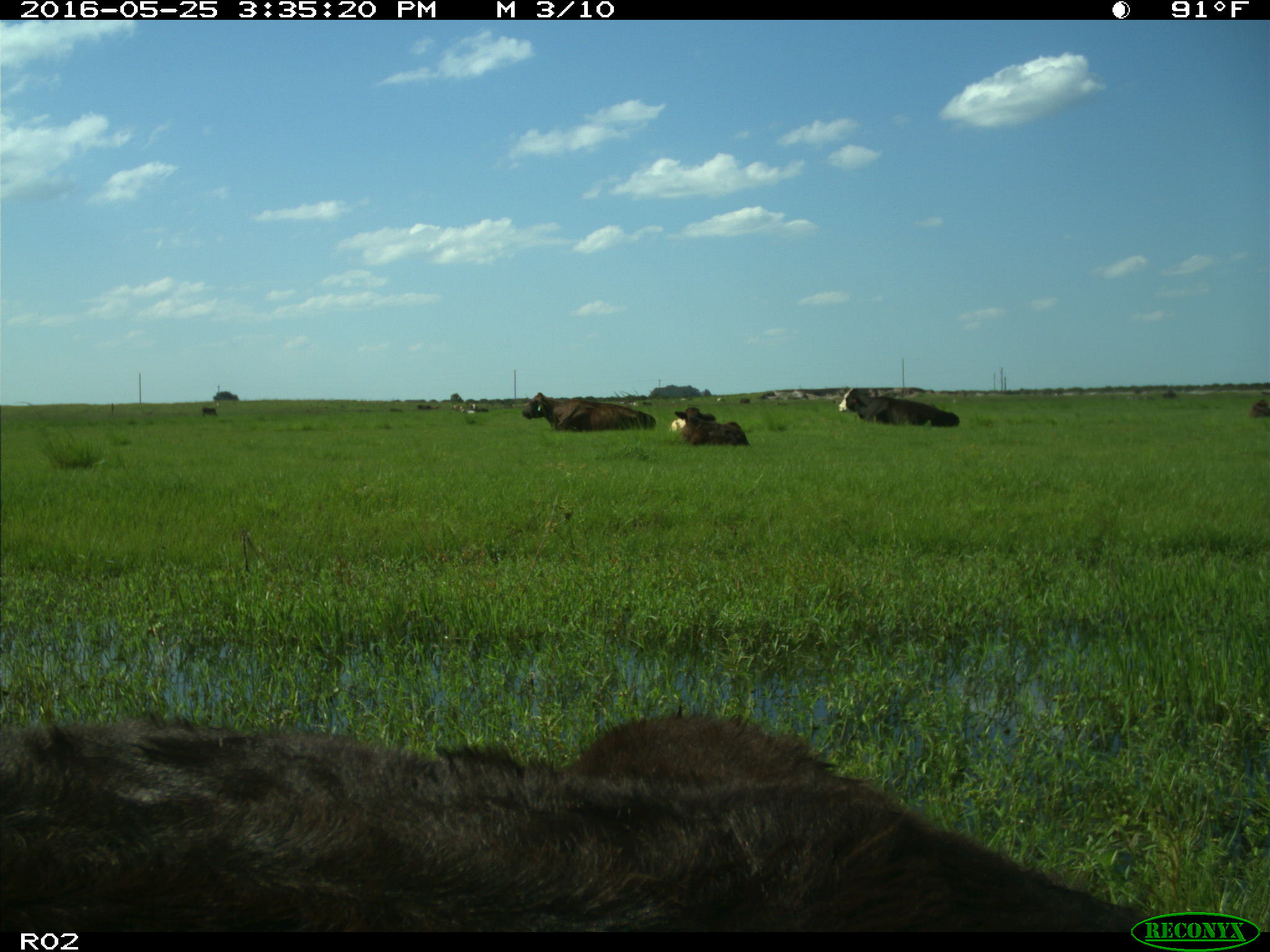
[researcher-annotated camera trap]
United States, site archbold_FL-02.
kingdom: Animalia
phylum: Chordata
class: Mammalia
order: Artiodactyla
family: Bovidae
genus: Bos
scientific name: Bos taurus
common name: domestic cow